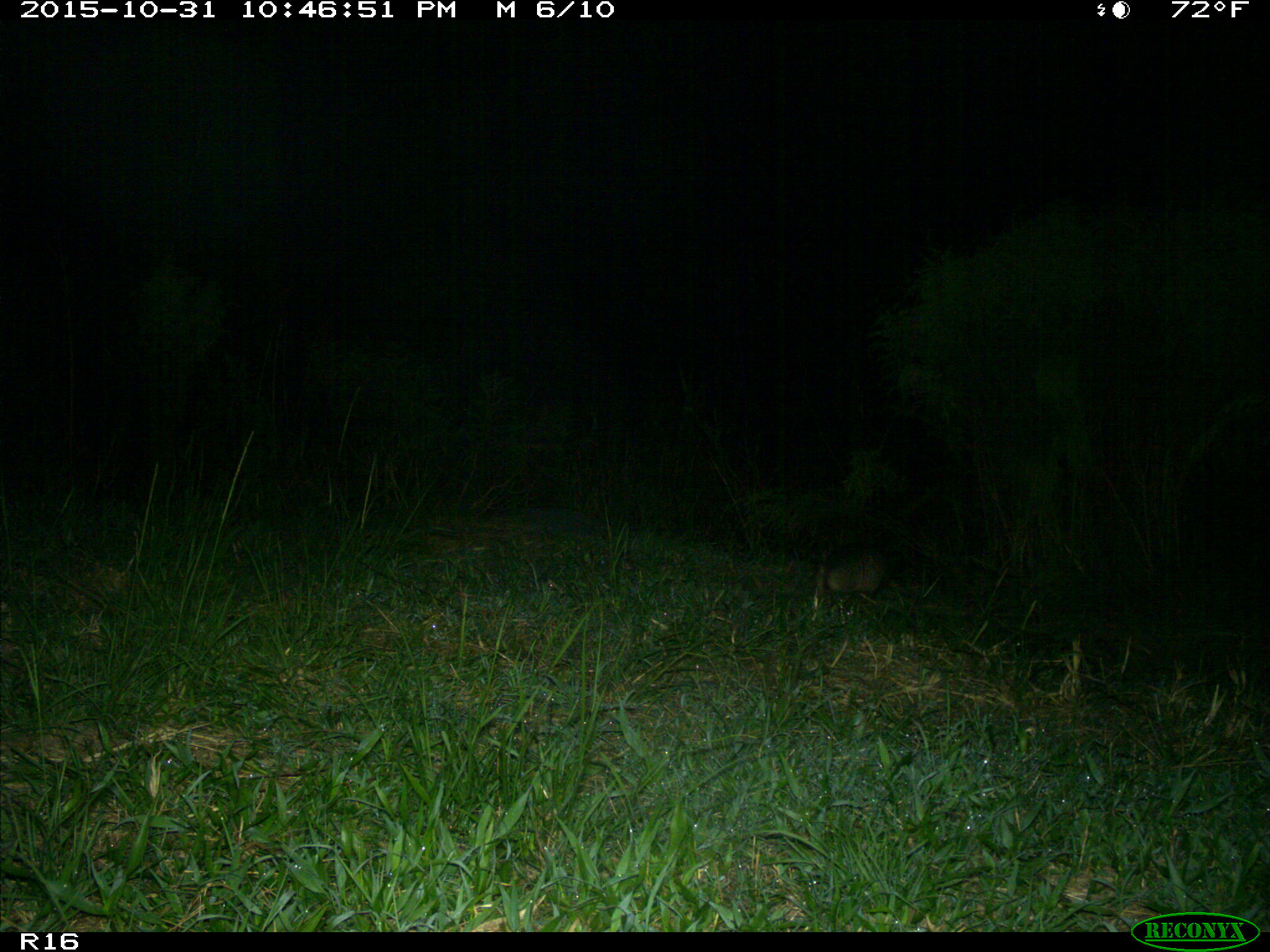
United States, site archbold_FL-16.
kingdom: Animalia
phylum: Chordata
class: Mammalia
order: Cingulata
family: Dasypodidae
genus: Dasypus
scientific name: Dasypus novemcinctus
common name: nine-banded armadillo